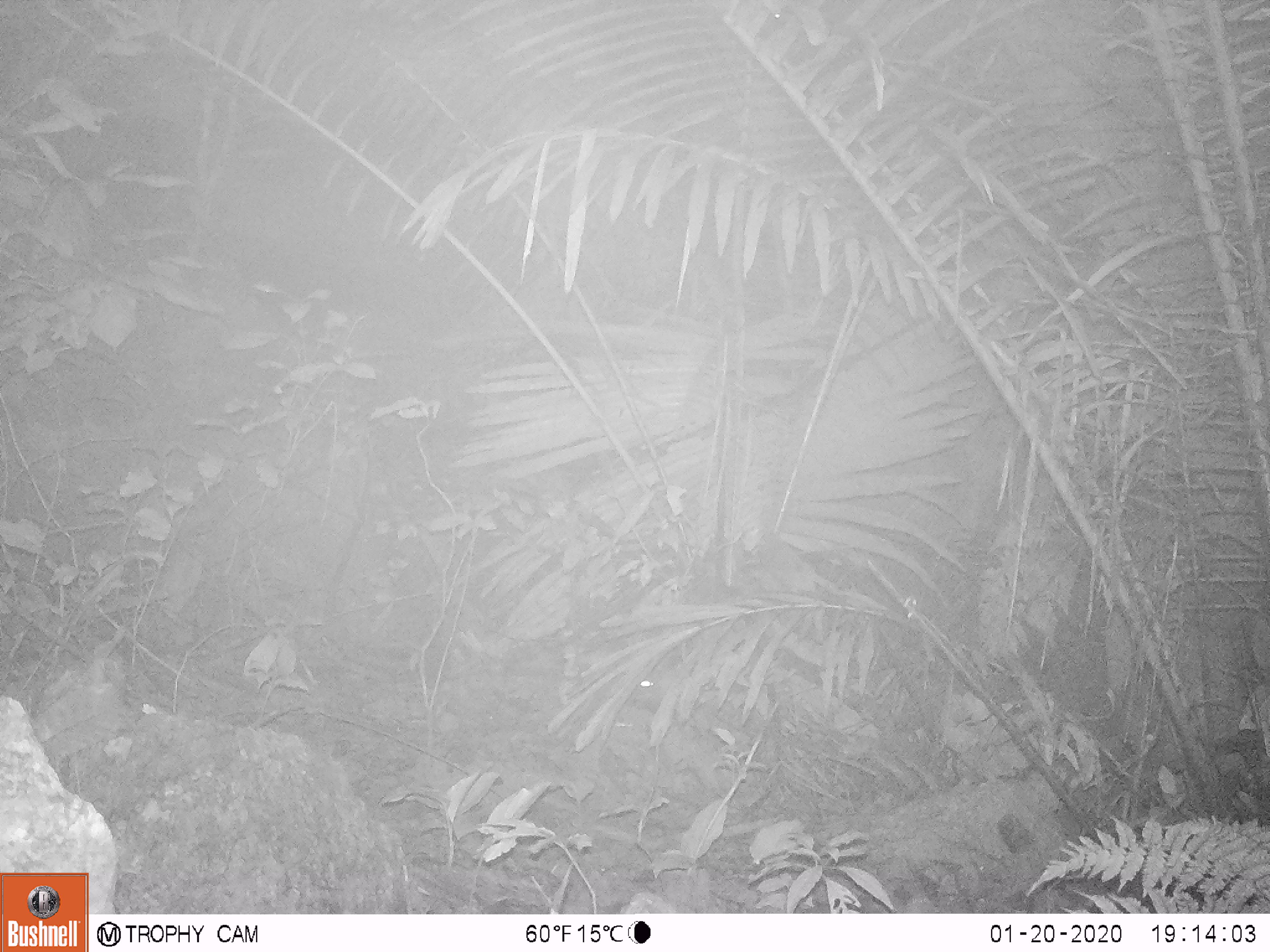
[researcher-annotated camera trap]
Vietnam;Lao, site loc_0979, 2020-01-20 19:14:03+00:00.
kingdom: Animalia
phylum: Chordata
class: Mammalia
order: Rodentia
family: Muridae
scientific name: Muridae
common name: old-world mice and rats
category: unidentified murid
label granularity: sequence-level